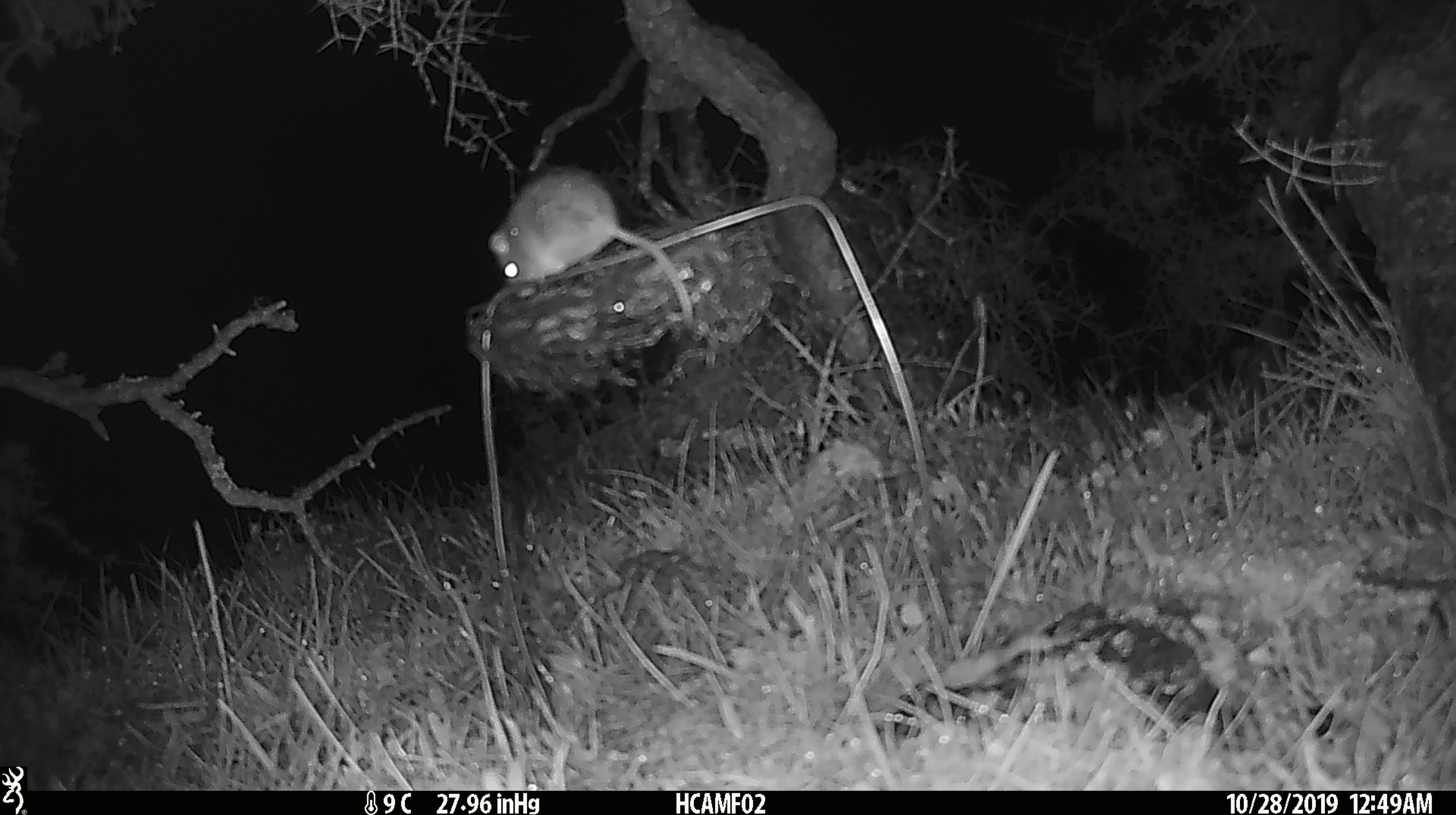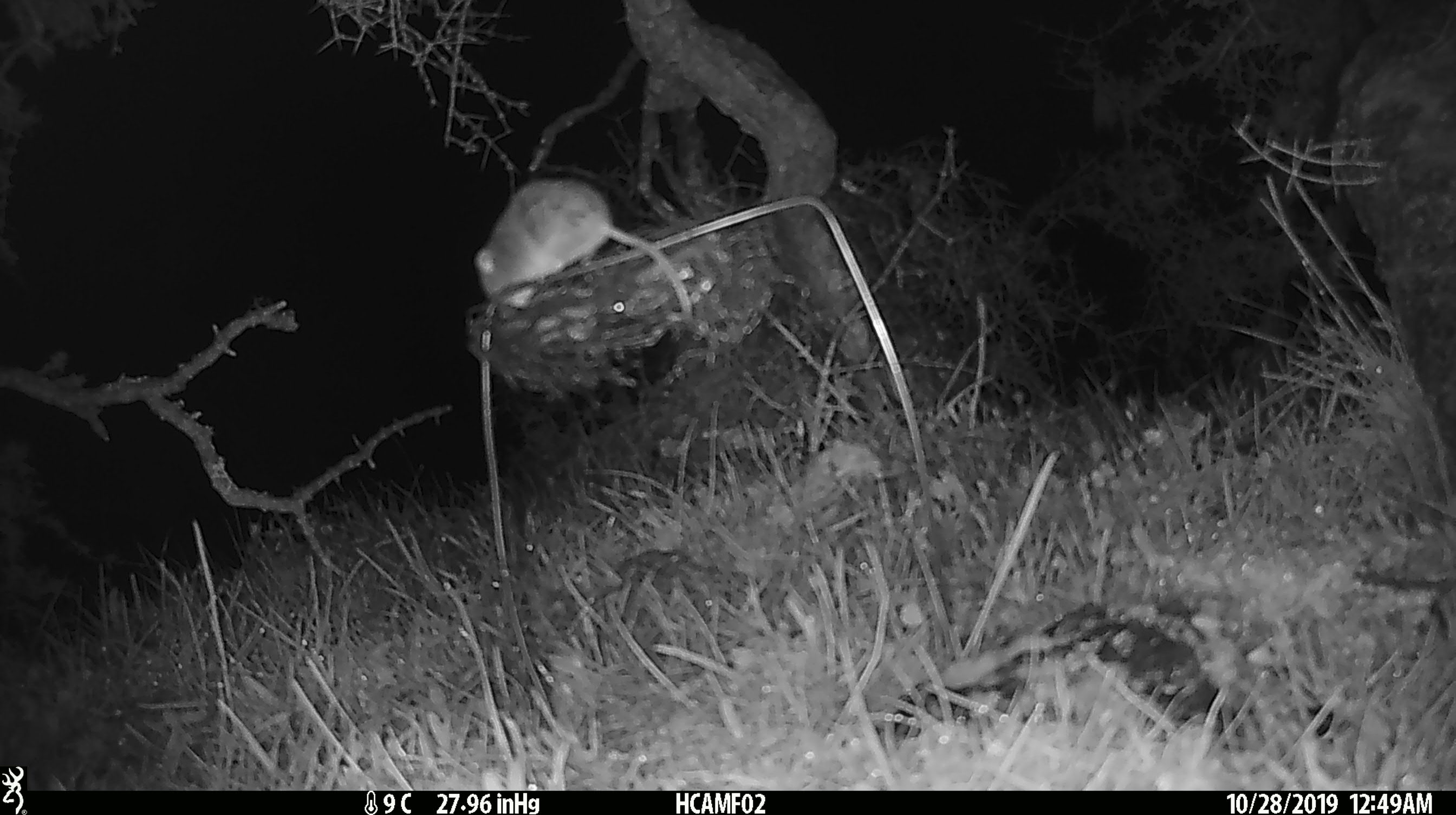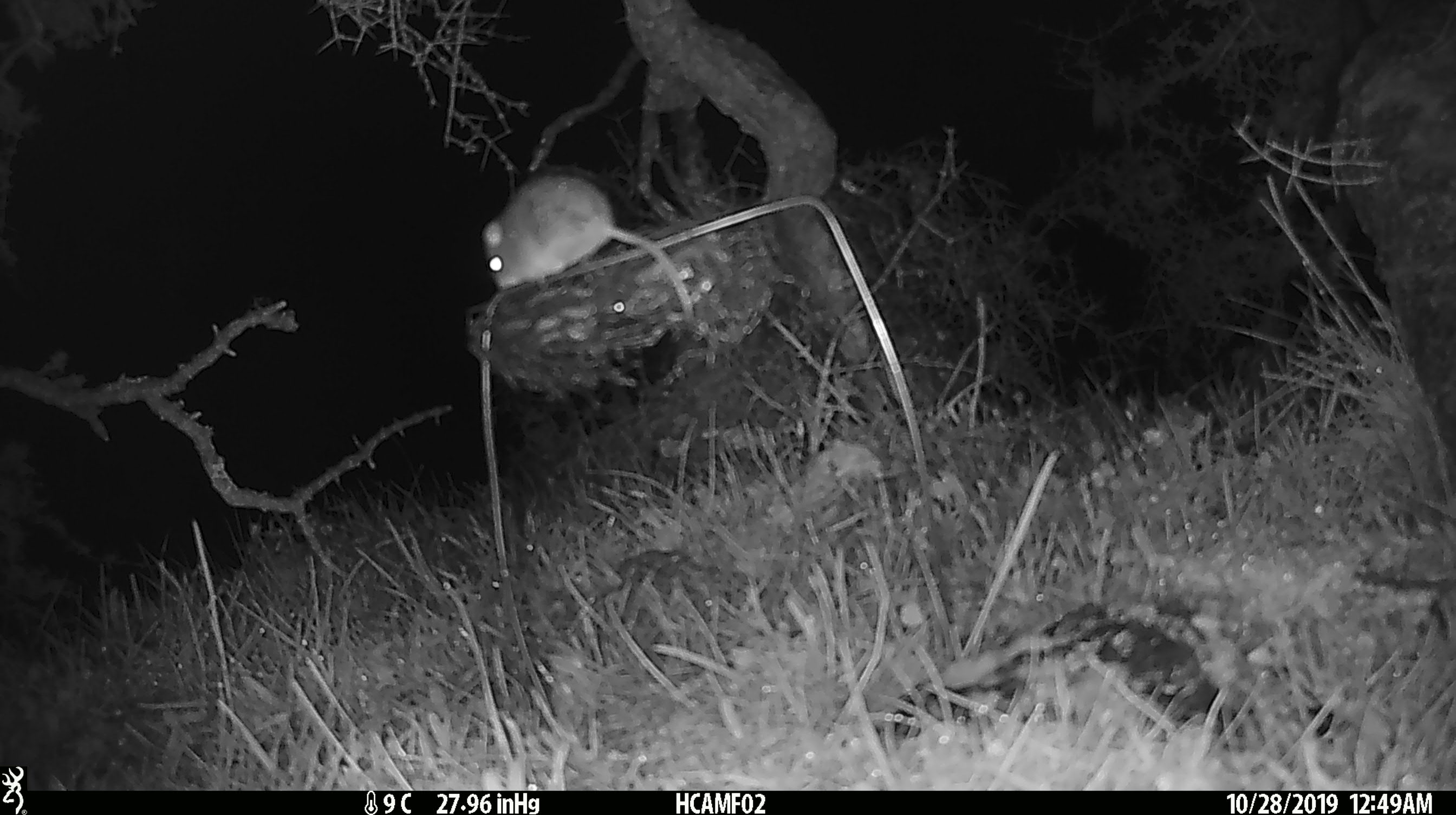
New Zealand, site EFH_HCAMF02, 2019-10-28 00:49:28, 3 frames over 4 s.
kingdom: Animalia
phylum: Chordata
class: Mammalia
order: Rodentia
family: Muridae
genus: Mus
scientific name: Mus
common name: mouse